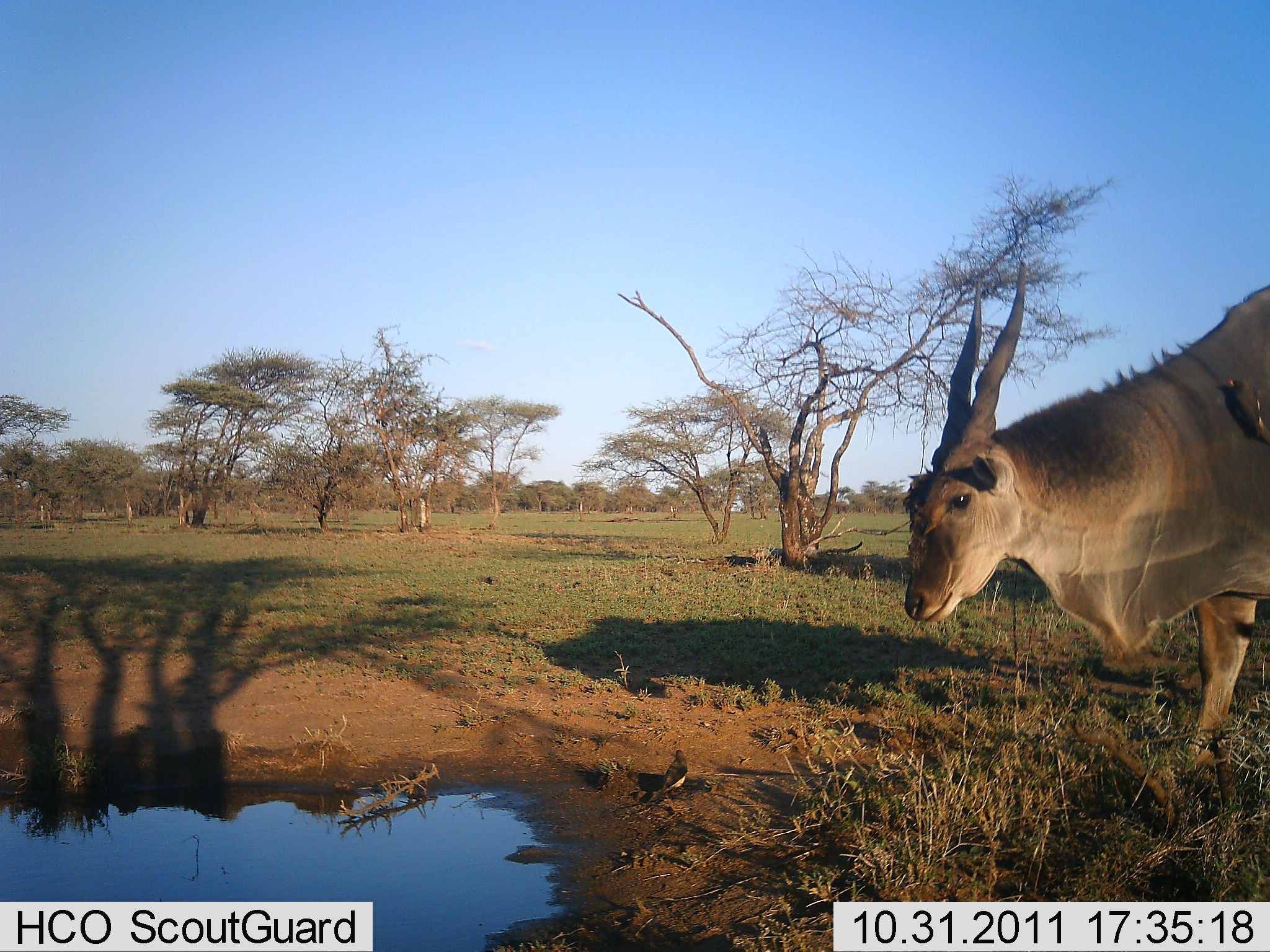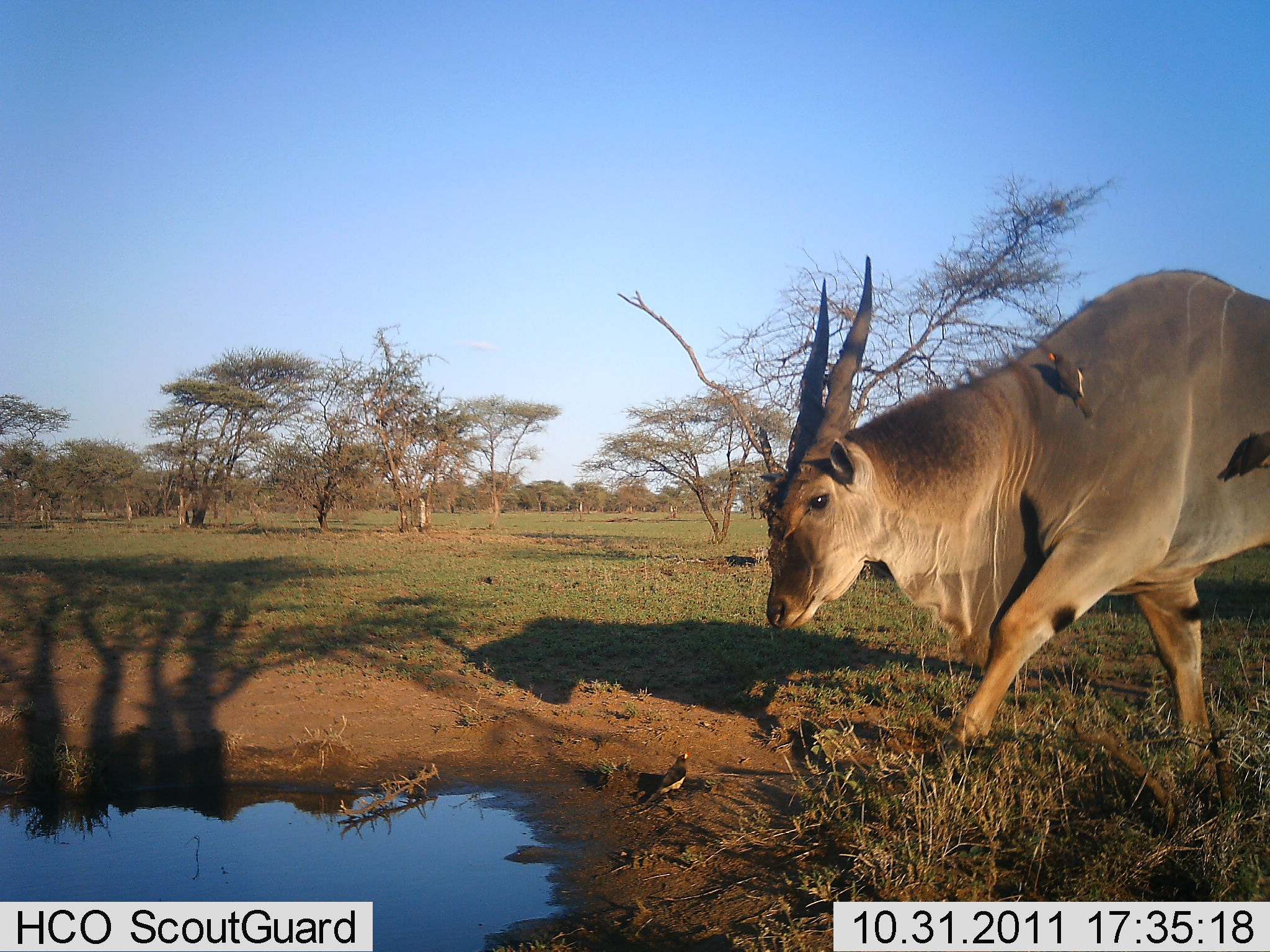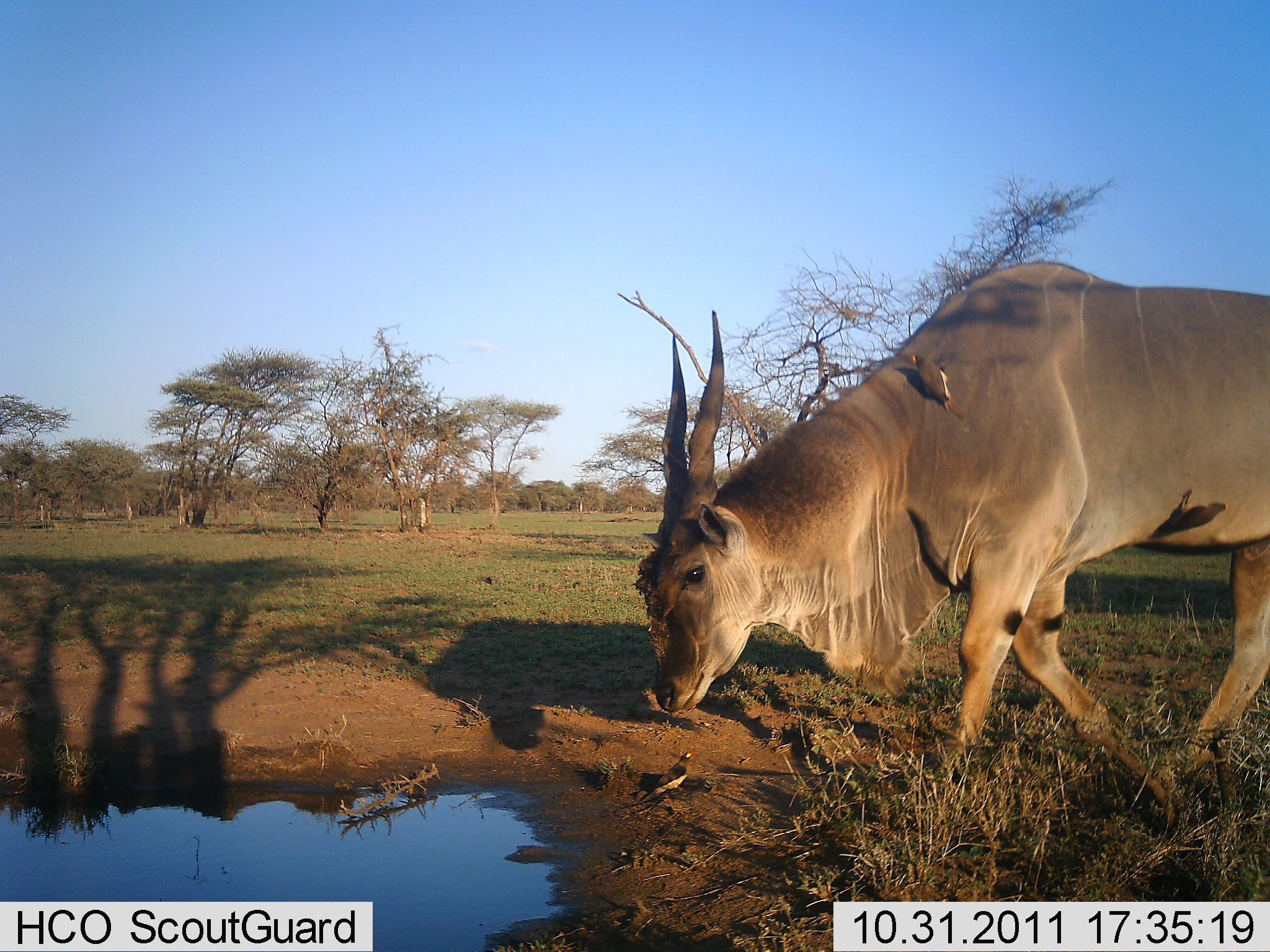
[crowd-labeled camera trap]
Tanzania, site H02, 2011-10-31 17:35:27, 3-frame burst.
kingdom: Animalia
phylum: Chordata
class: Mammalia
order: Artiodactyla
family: Bovidae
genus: Tragelaphus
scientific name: Tragelaphus oryx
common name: eland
Eland (Tragelaphus oryx), count 1. Behavior (volunteer vote fractions): standing 17%, resting 0%, moving 74%, interacting 4%. Young present (vote fraction): 0%. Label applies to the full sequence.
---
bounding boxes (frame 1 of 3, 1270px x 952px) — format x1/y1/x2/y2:
animal: 903/259/1270/766; 1226/377/1270/442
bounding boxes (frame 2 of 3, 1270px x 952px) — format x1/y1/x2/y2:
animal: 768/254/1268/792; 1045/350/1096/420; 1219/428/1269/482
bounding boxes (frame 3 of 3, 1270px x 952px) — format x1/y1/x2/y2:
animal: 644/260/1270/832; 905/348/968/418; 1150/487/1229/541